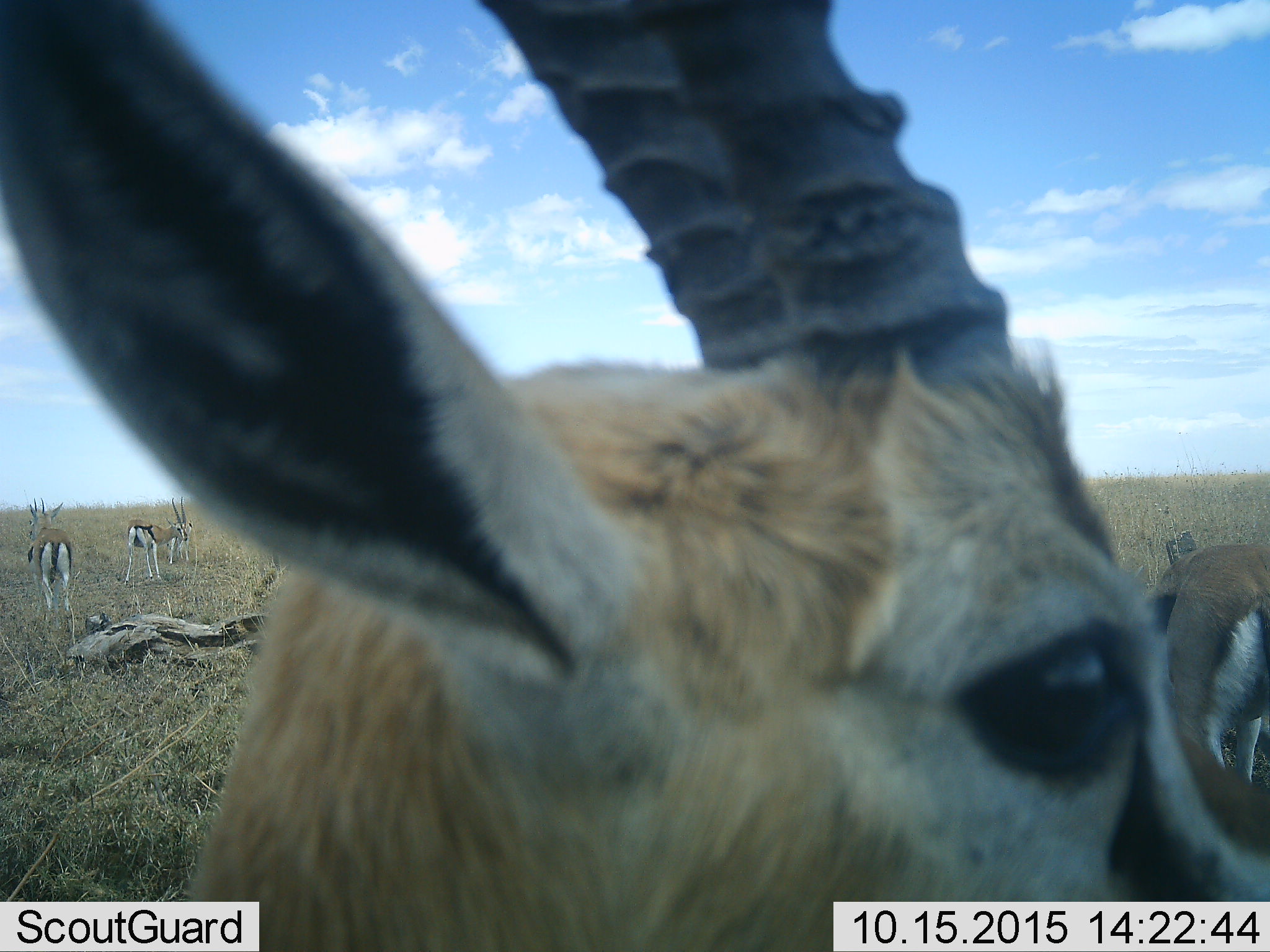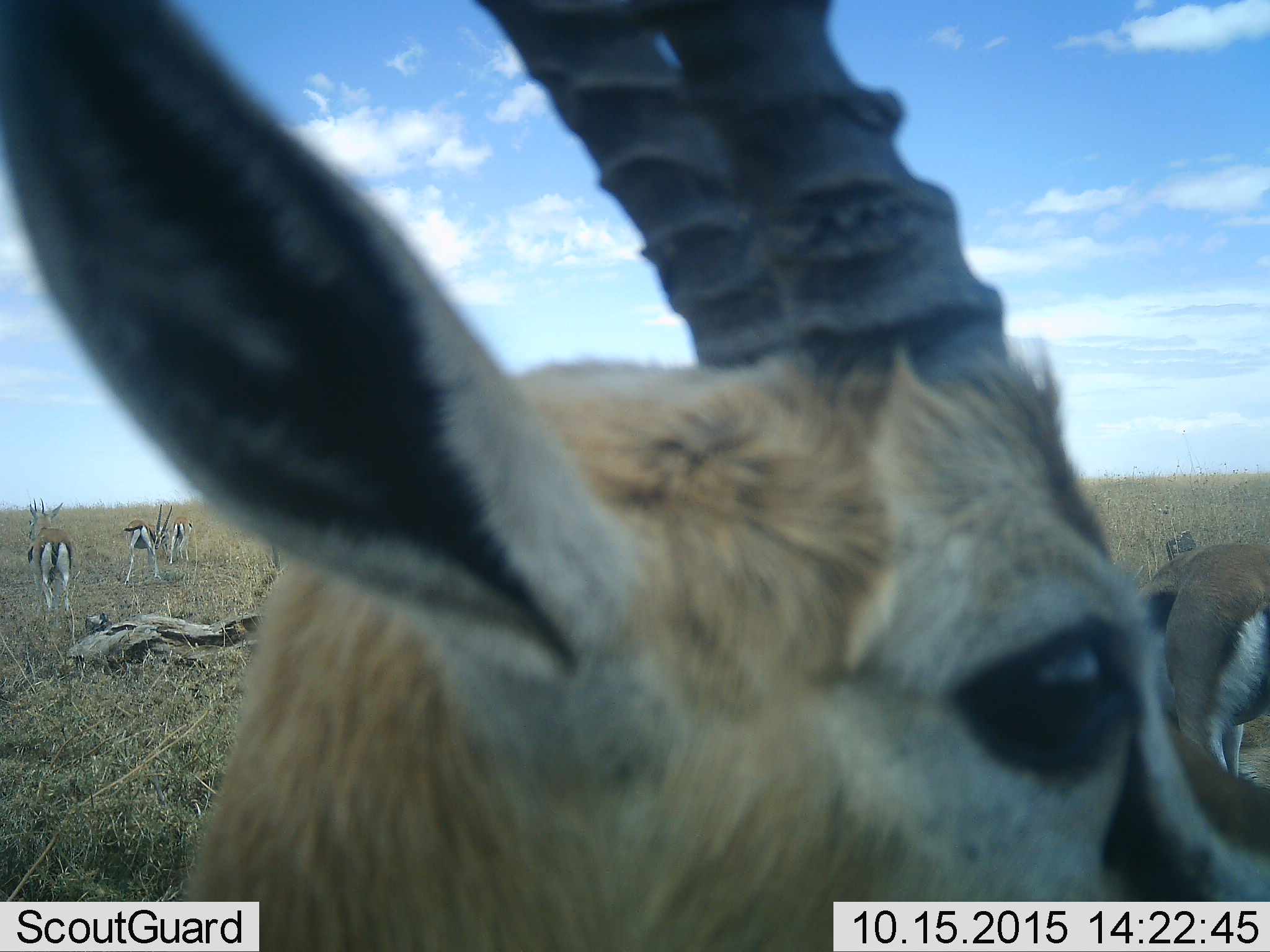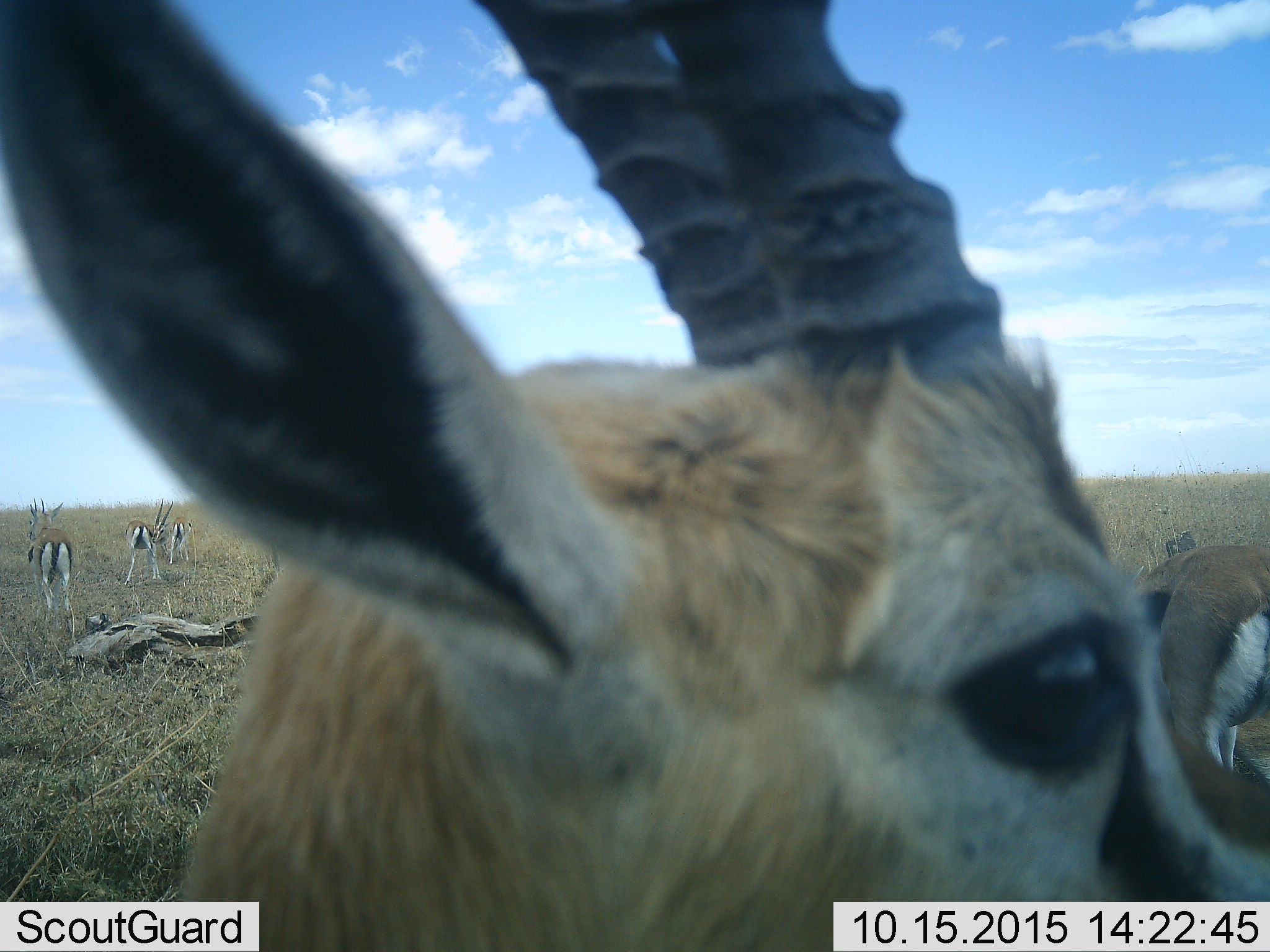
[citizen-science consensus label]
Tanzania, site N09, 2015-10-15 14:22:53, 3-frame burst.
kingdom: Animalia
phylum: Chordata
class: Mammalia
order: Artiodactyla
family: Bovidae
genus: Eudorcas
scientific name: Eudorcas thomsonii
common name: thomson's gazelle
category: gazellethomsons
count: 5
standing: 100%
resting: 0%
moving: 17%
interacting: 0%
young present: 0%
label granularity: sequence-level